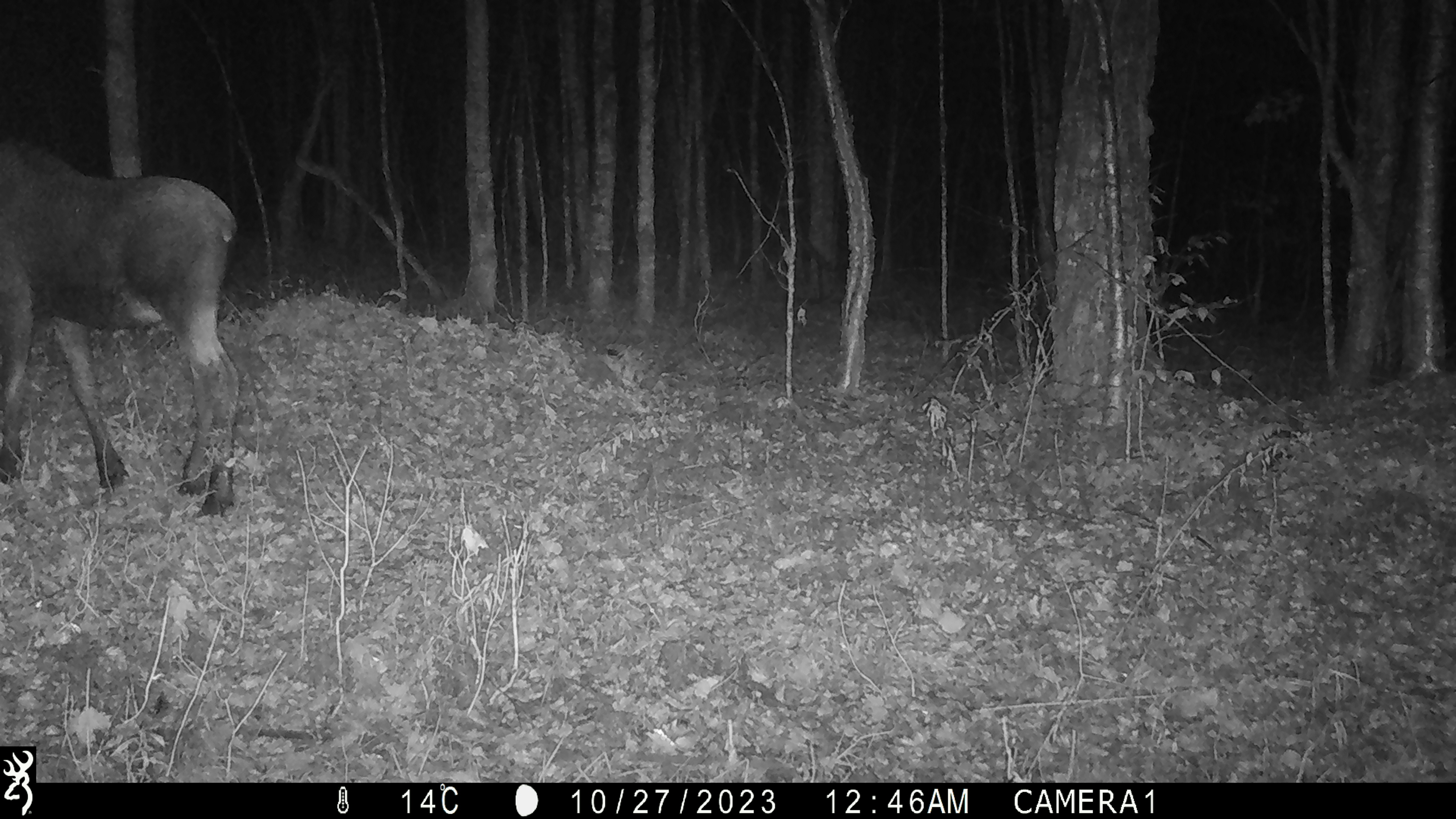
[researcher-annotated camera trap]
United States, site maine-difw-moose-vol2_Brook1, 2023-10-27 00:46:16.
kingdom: Animalia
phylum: Chordata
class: Mammalia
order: Artiodactyla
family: Cervidae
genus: Alces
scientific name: Alces alces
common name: moose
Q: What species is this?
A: Moose (Alces alces).